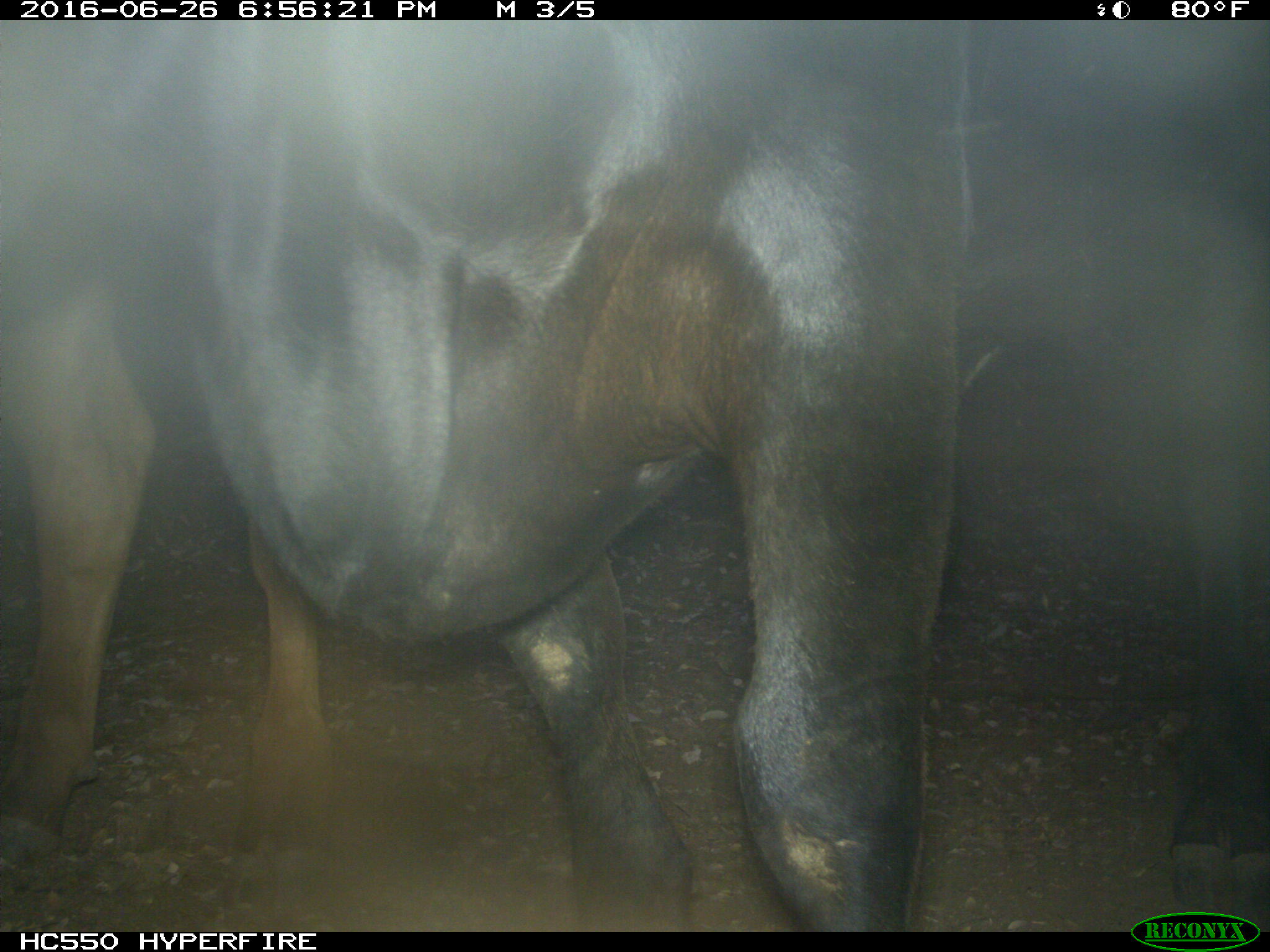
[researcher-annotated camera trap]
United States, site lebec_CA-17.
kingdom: Animalia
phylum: Chordata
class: Mammalia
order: Artiodactyla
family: Bovidae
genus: Bos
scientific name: Bos taurus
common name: domestic cow